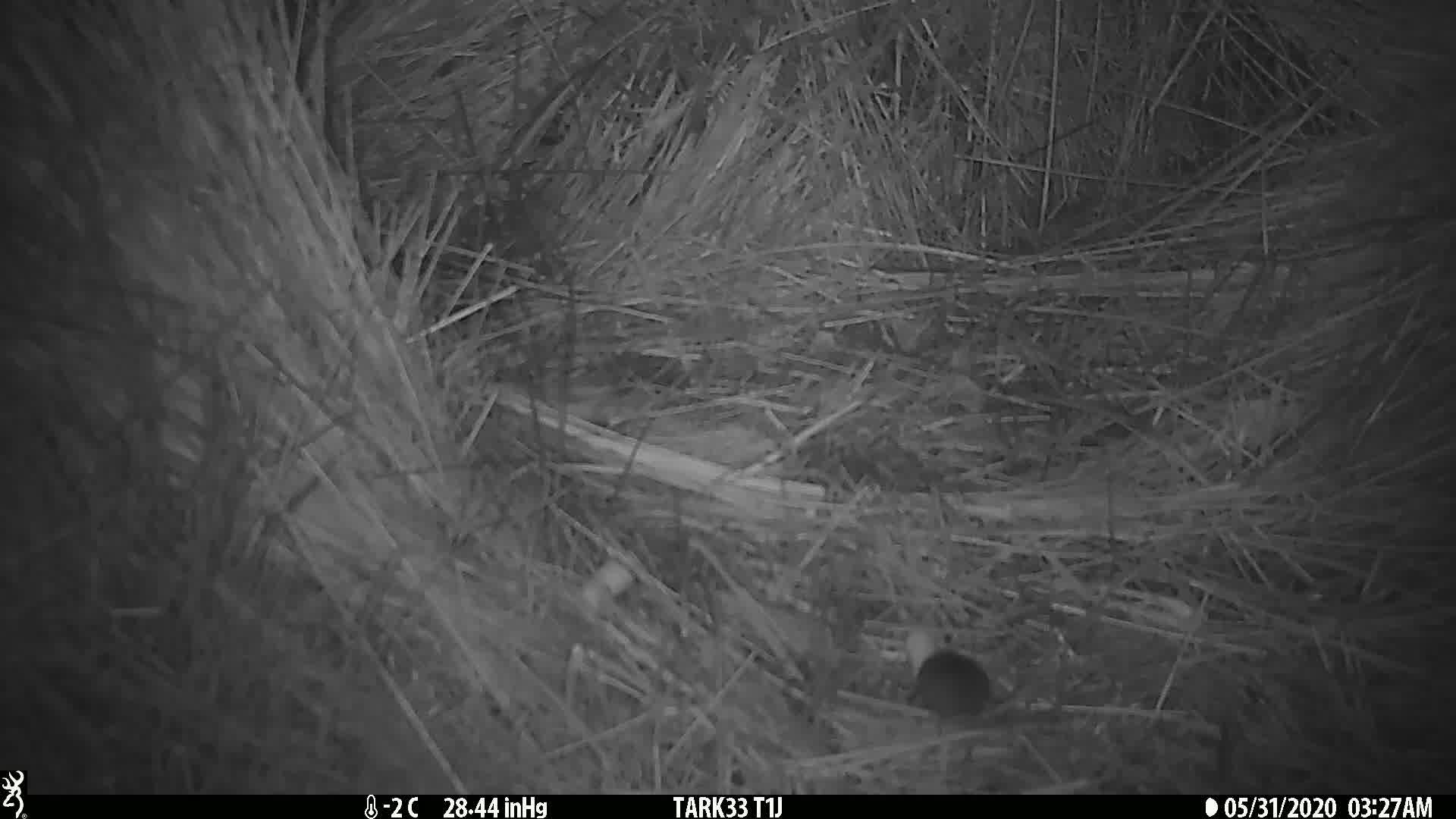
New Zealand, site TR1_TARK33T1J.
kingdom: Animalia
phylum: Chordata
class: Mammalia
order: Rodentia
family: Muridae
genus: Mus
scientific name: Mus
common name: mouse